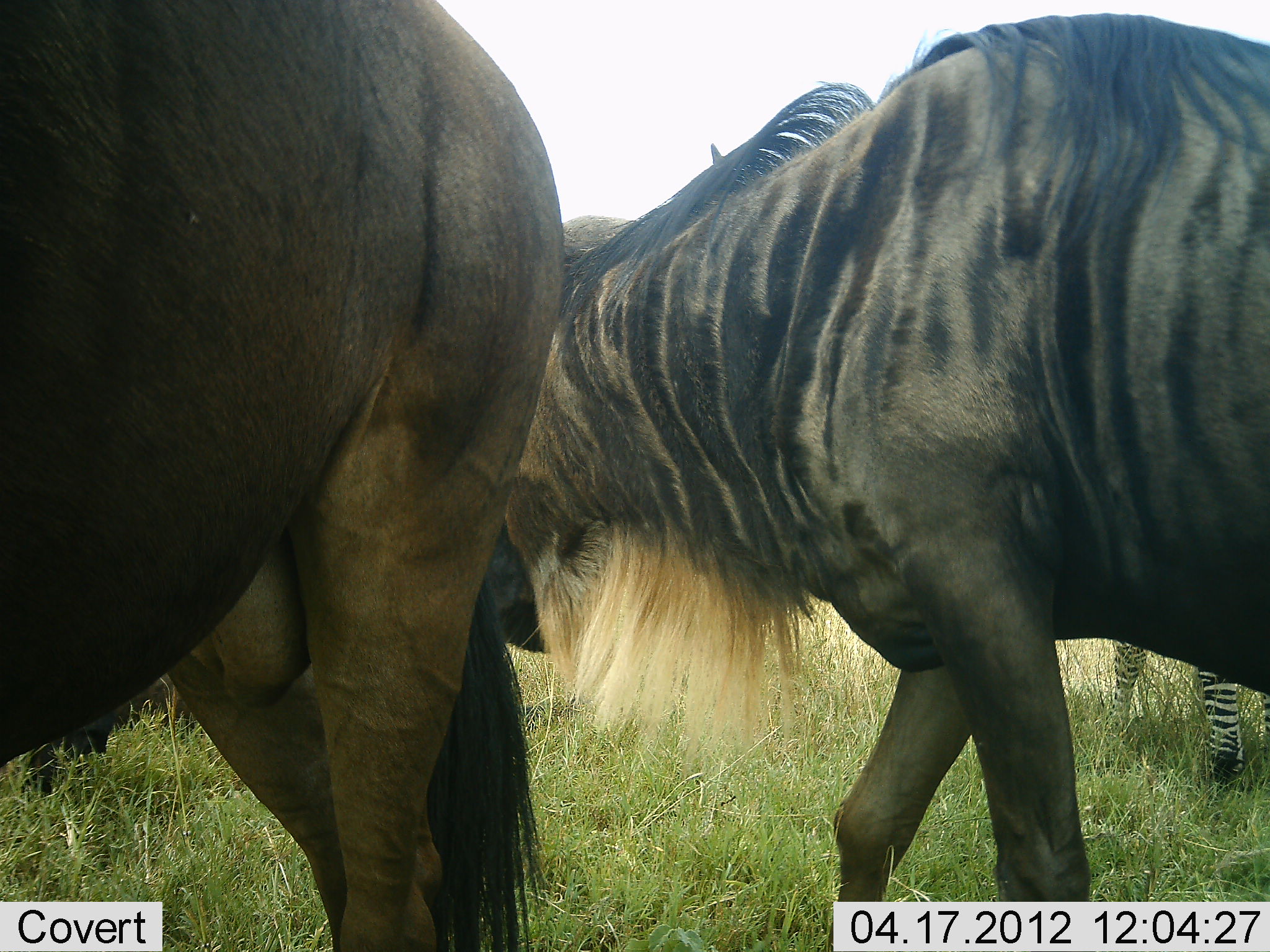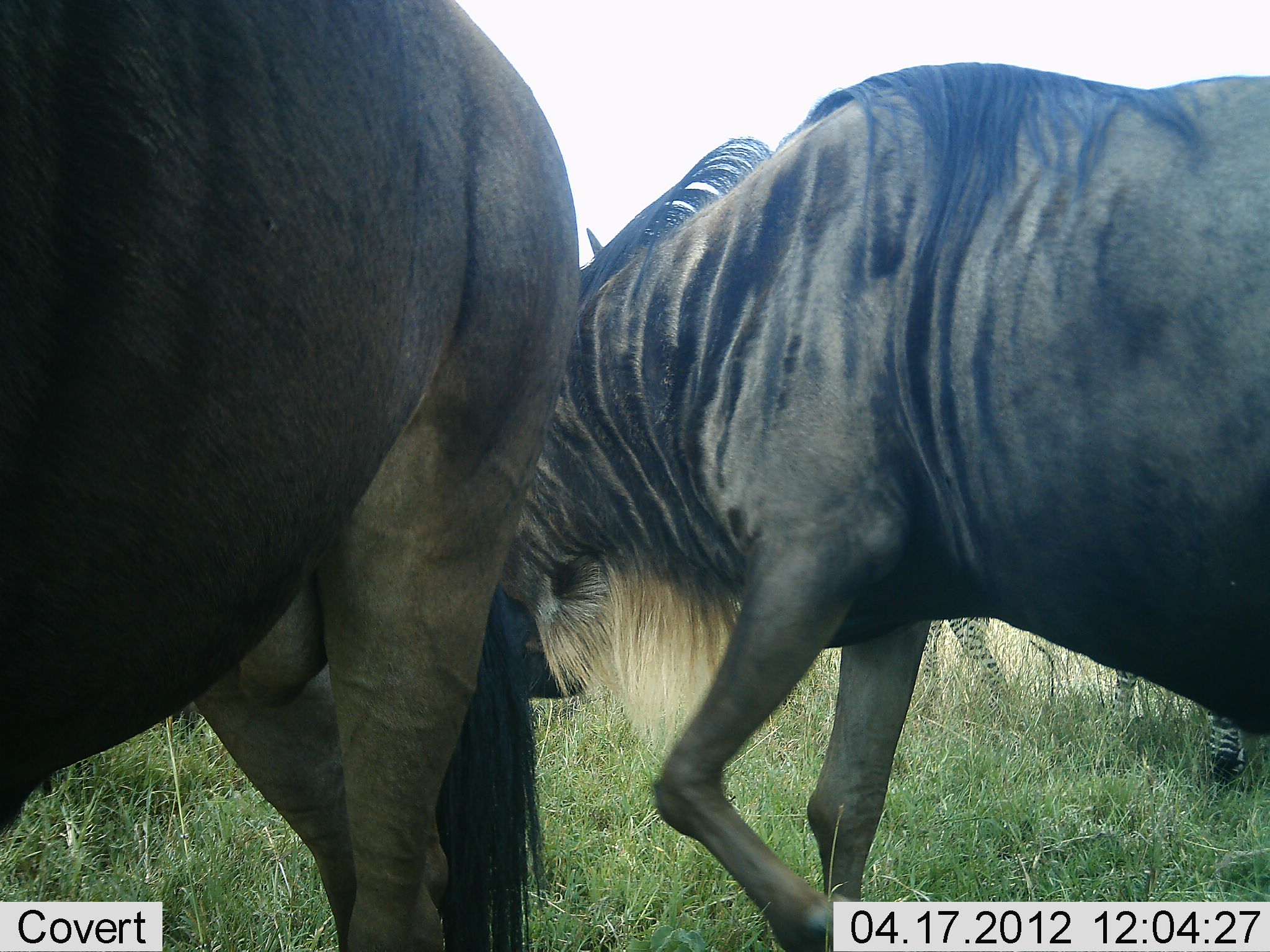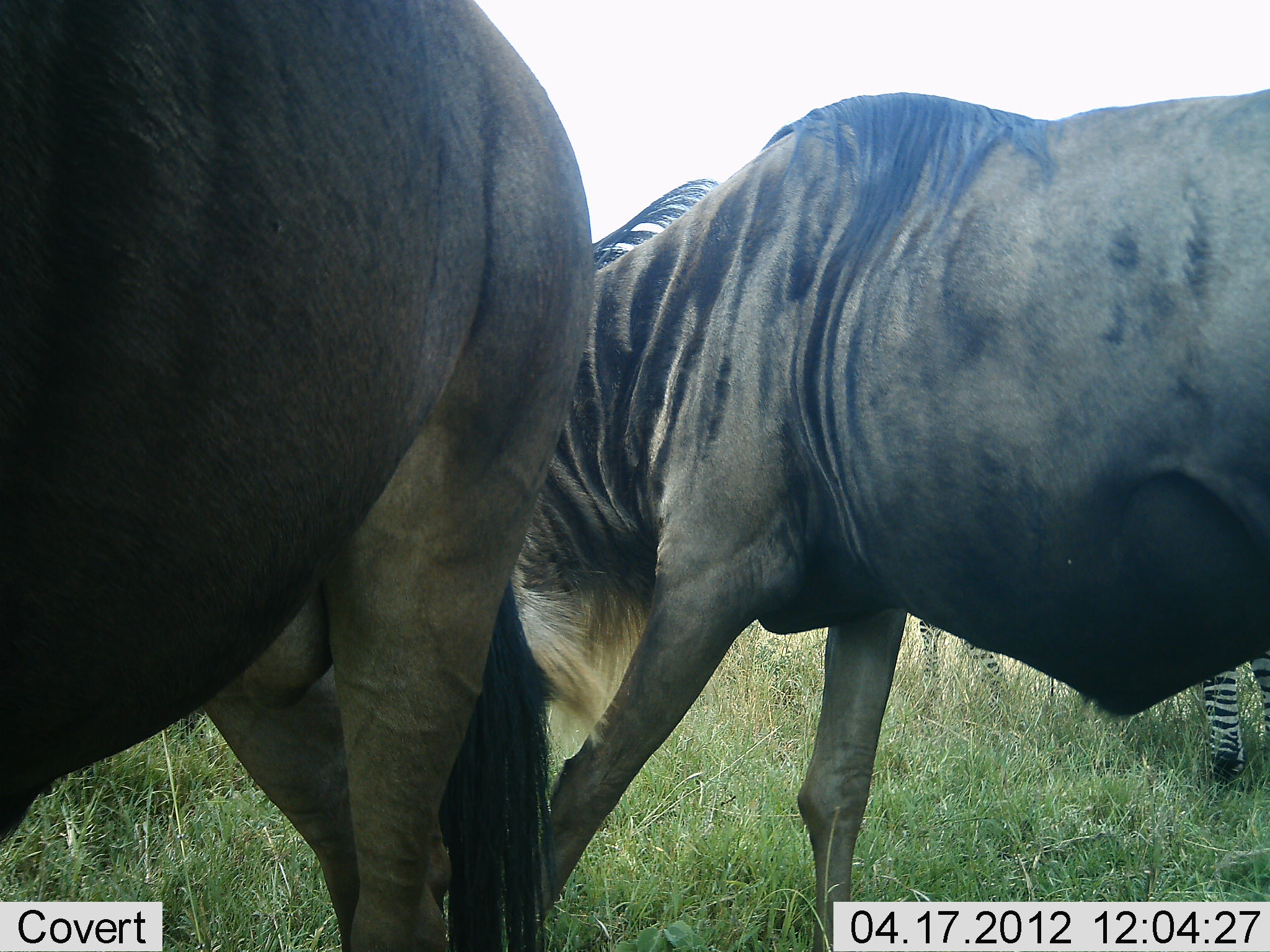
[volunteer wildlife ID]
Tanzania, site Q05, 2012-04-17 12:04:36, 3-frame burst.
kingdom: Animalia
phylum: Chordata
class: Mammalia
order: Artiodactyla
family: Bovidae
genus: Connochaetes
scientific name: Connochaetes taurinus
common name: blue wildebeest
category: wildebeest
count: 2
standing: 71%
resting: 0%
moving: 52%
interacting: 10%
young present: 0%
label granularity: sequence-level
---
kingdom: Animalia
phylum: Chordata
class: Mammalia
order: Perissodactyla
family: Equidae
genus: Equus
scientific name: Equus quagga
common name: plains zebra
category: zebra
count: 1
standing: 93%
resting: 0%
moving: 0%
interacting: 7%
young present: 0%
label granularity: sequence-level